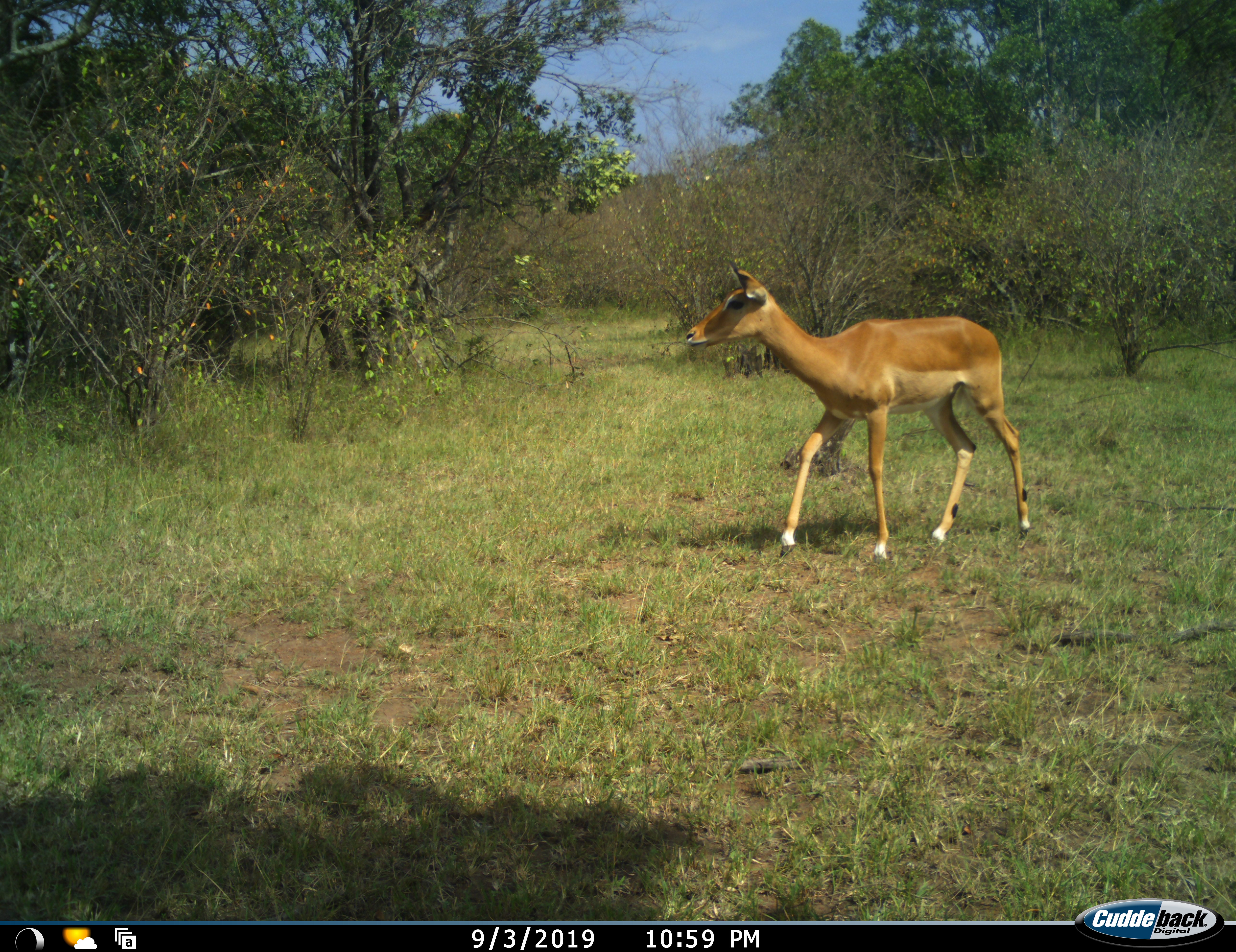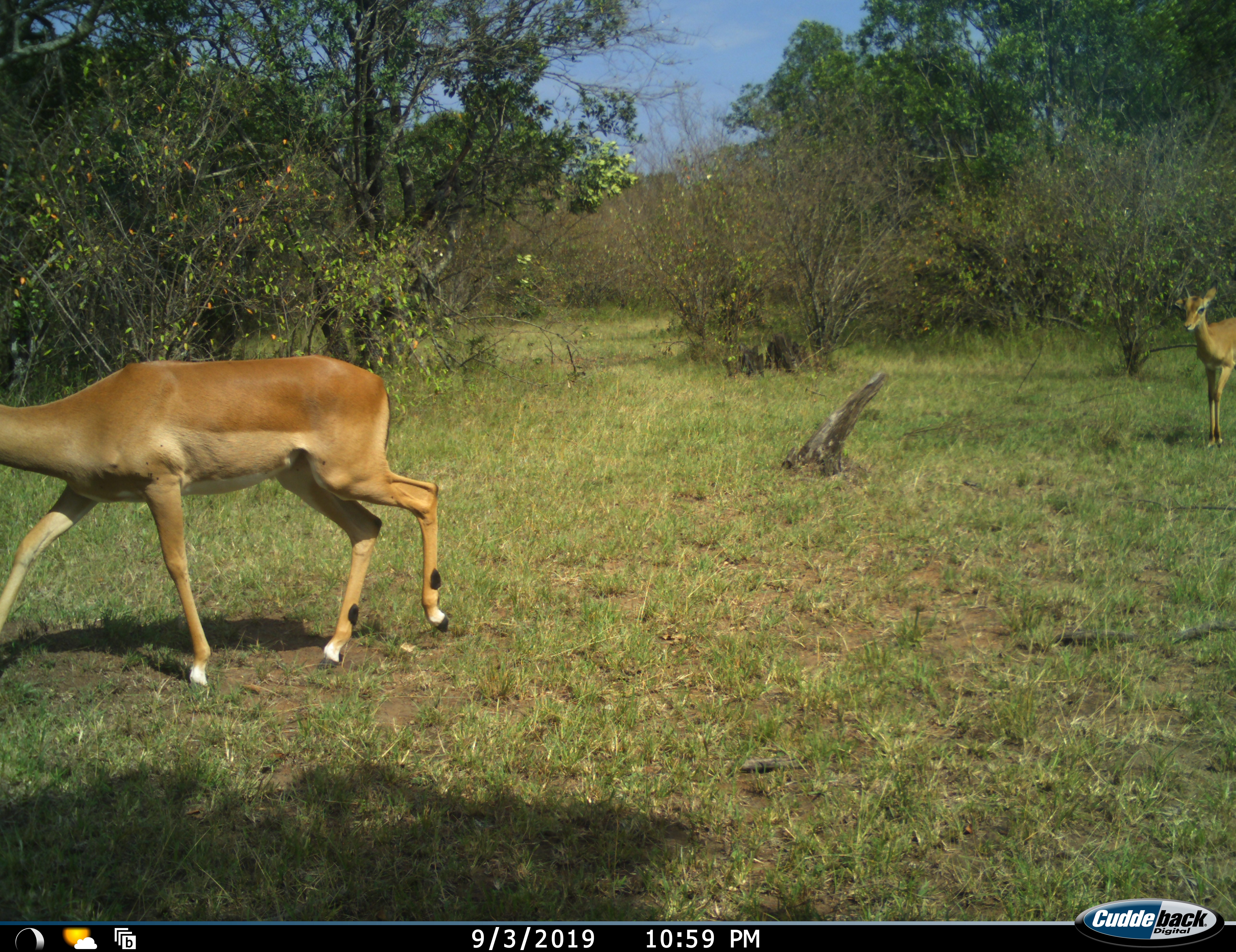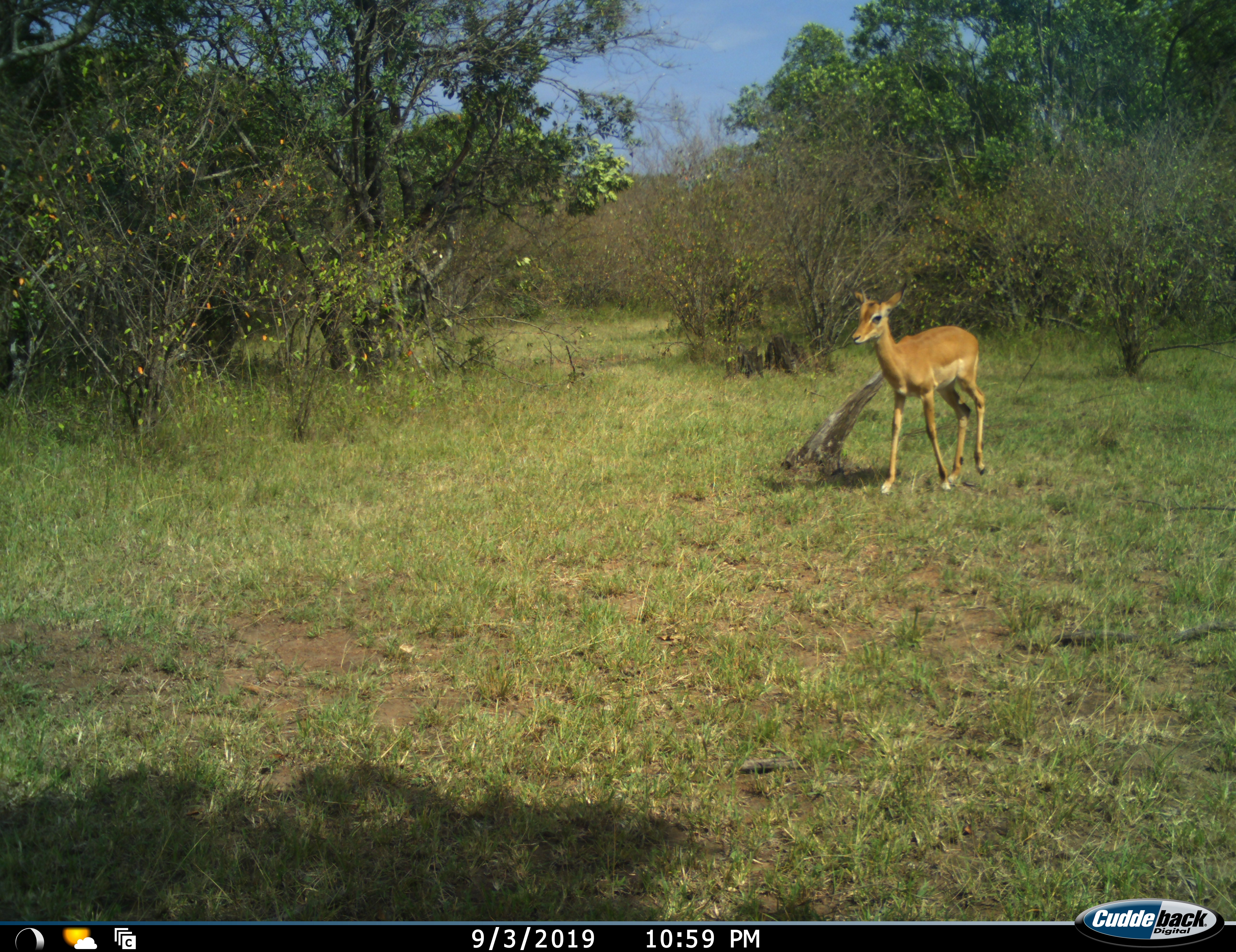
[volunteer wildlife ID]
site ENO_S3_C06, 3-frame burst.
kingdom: Animalia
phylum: Chordata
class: Mammalia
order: Artiodactyla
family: Bovidae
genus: Aepyceros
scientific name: Aepyceros melampus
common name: impala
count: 2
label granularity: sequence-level